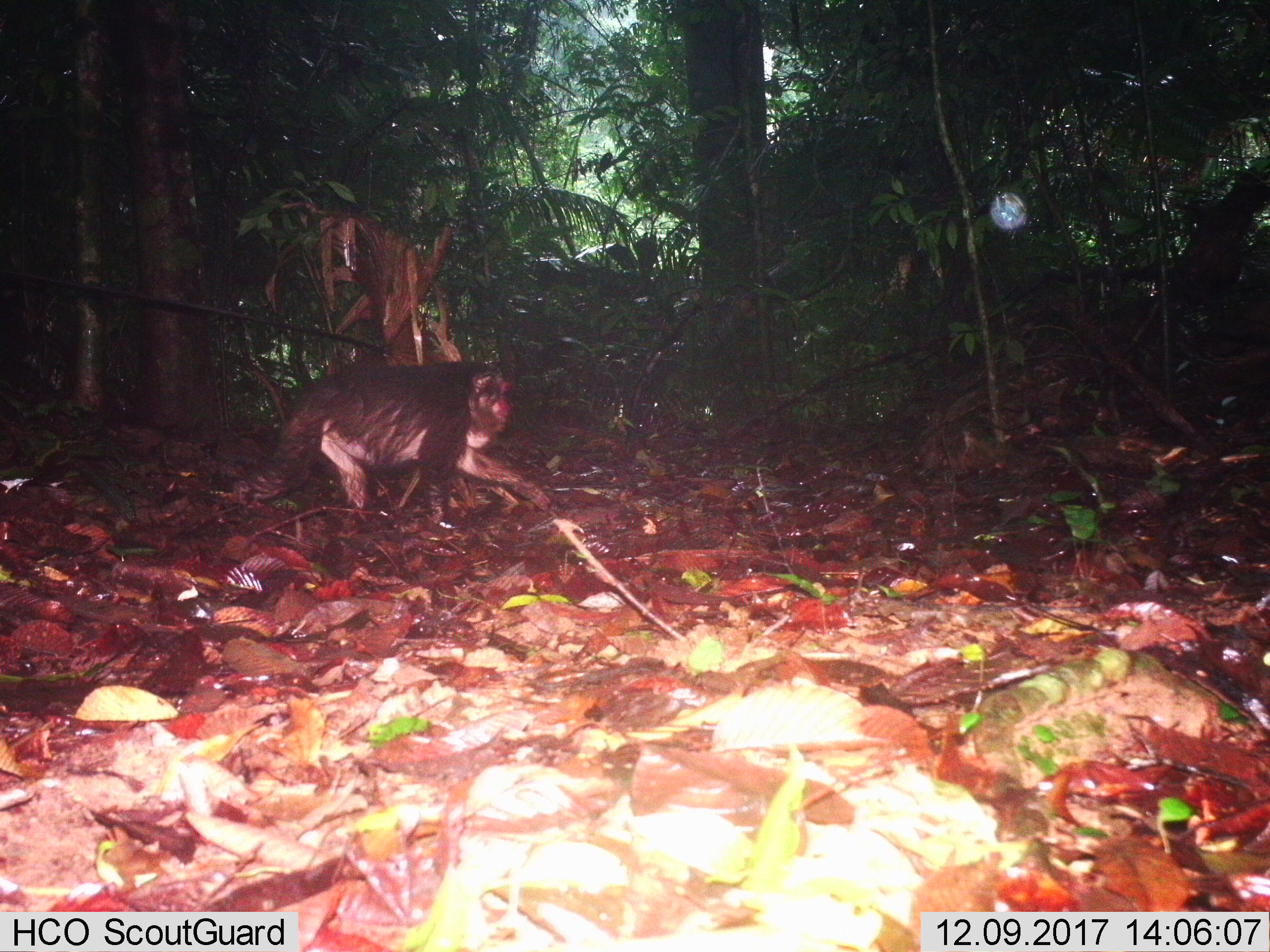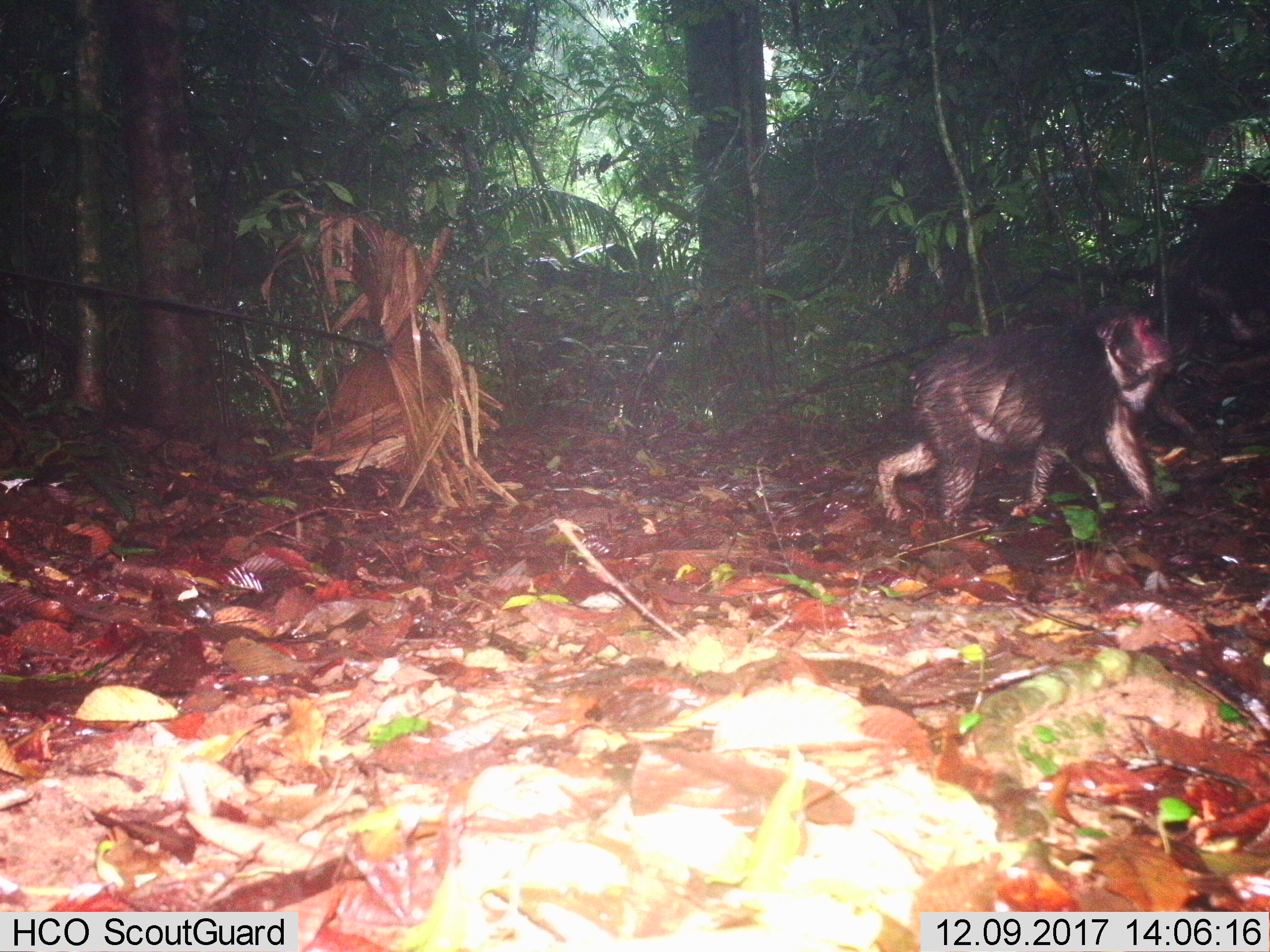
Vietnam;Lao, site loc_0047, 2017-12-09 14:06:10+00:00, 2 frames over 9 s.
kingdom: Animalia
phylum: Chordata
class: Mammalia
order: Primates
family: Cercopithecidae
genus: Macaca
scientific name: Macaca arctoides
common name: stump-tailed macaque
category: stump tailed macaque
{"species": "stump tailed macaque (stump-tailed macaque) (Macaca arctoides)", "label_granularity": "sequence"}